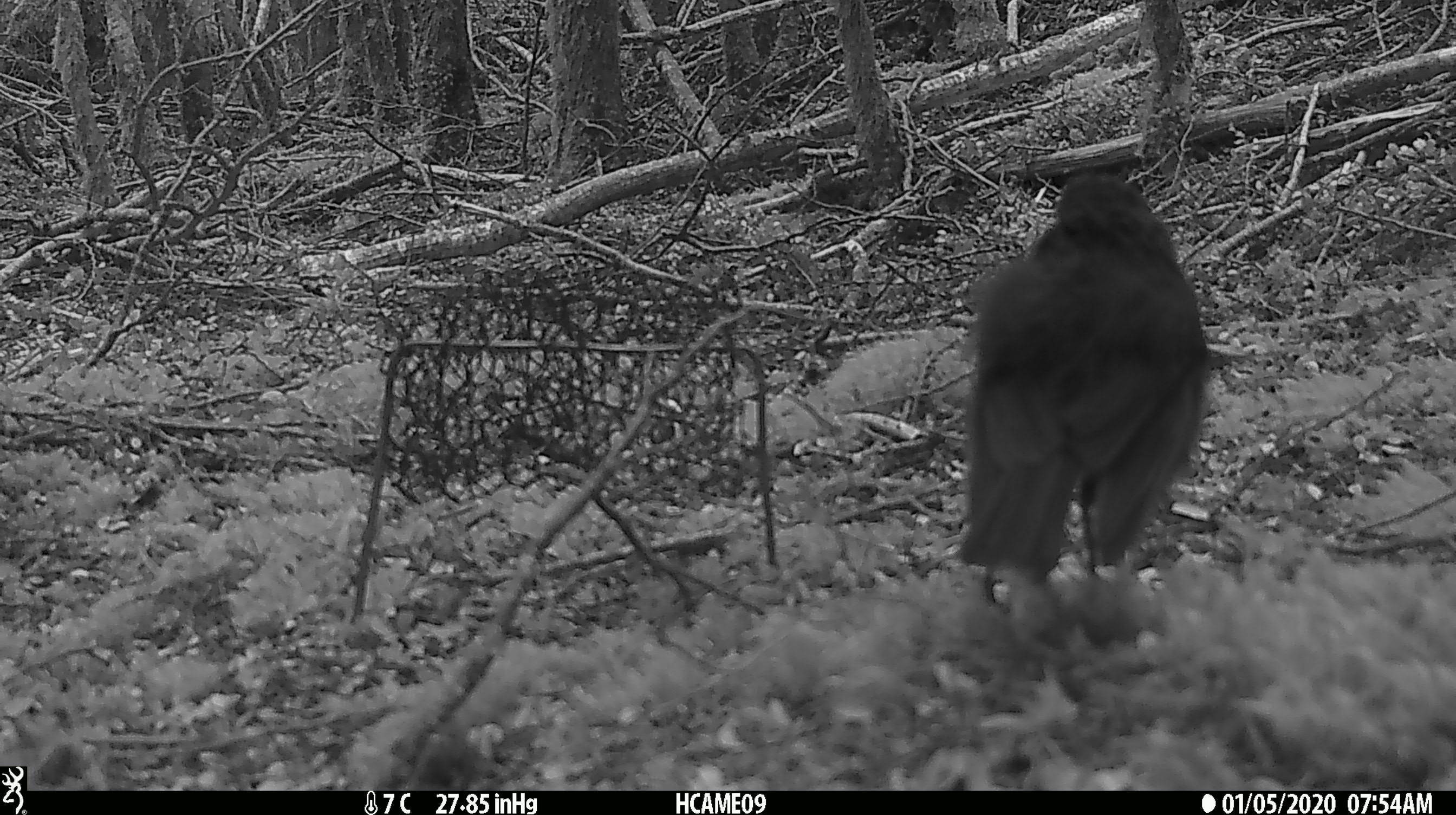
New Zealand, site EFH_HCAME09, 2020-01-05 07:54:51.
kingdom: Animalia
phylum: Chordata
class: Aves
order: Passeriformes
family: Petroicidae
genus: Petroica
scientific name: Petroica australis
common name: new zealand robin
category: robin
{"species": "robin (new zealand robin) (Petroica australis)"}